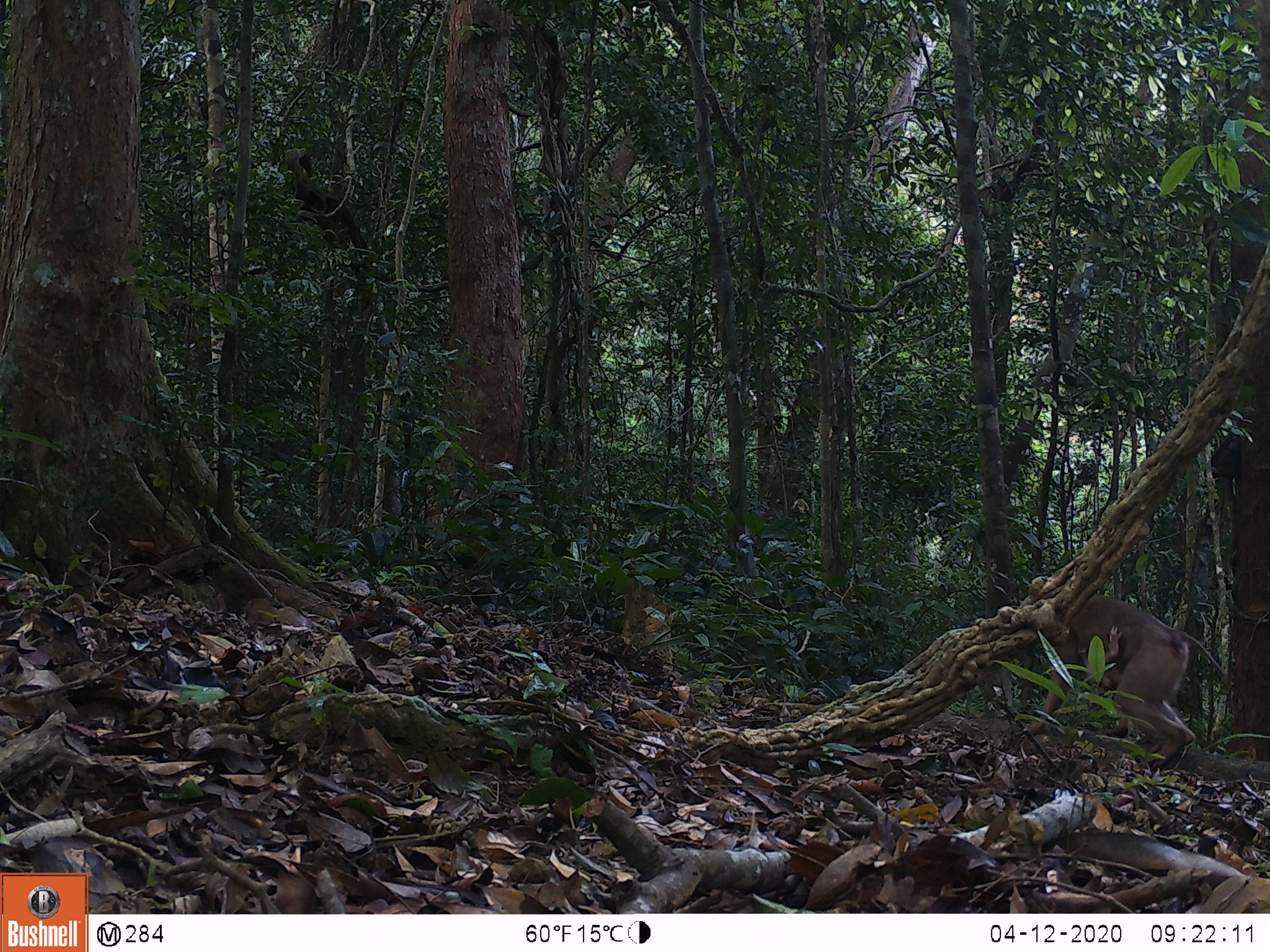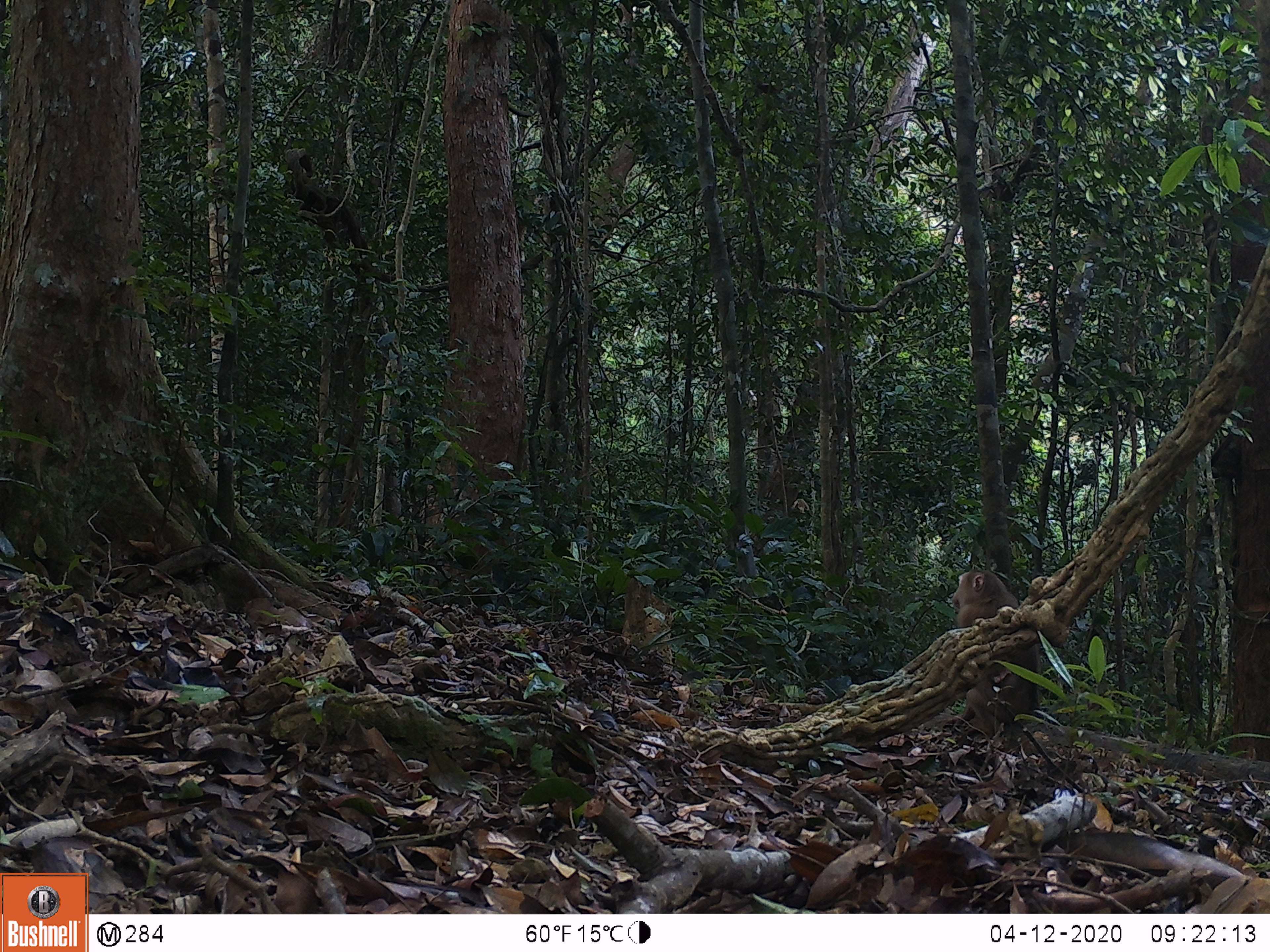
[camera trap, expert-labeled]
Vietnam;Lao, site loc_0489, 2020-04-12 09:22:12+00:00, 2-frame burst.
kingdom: Animalia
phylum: Chordata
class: Mammalia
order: Primates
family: Cercopithecidae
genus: Macaca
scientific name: Macaca nemestrina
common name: pig-tailed macaque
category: pig tailed macaque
Pig tailed macaque (pig-tailed macaque) (Macaca nemestrina). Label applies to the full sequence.